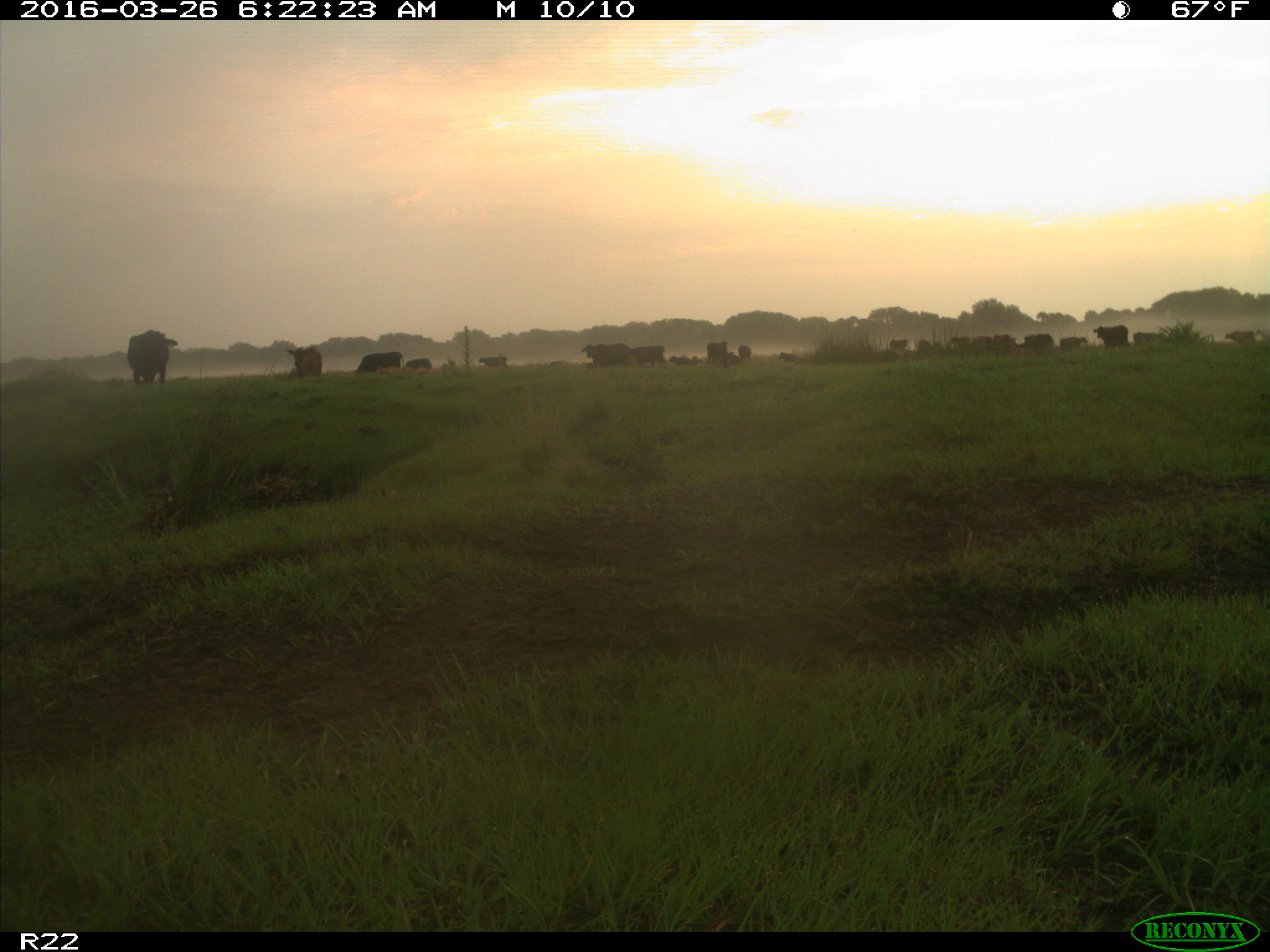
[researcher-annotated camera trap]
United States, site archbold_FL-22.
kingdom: Animalia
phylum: Chordata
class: Mammalia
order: Artiodactyla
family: Bovidae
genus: Bos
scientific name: Bos taurus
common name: domestic cow